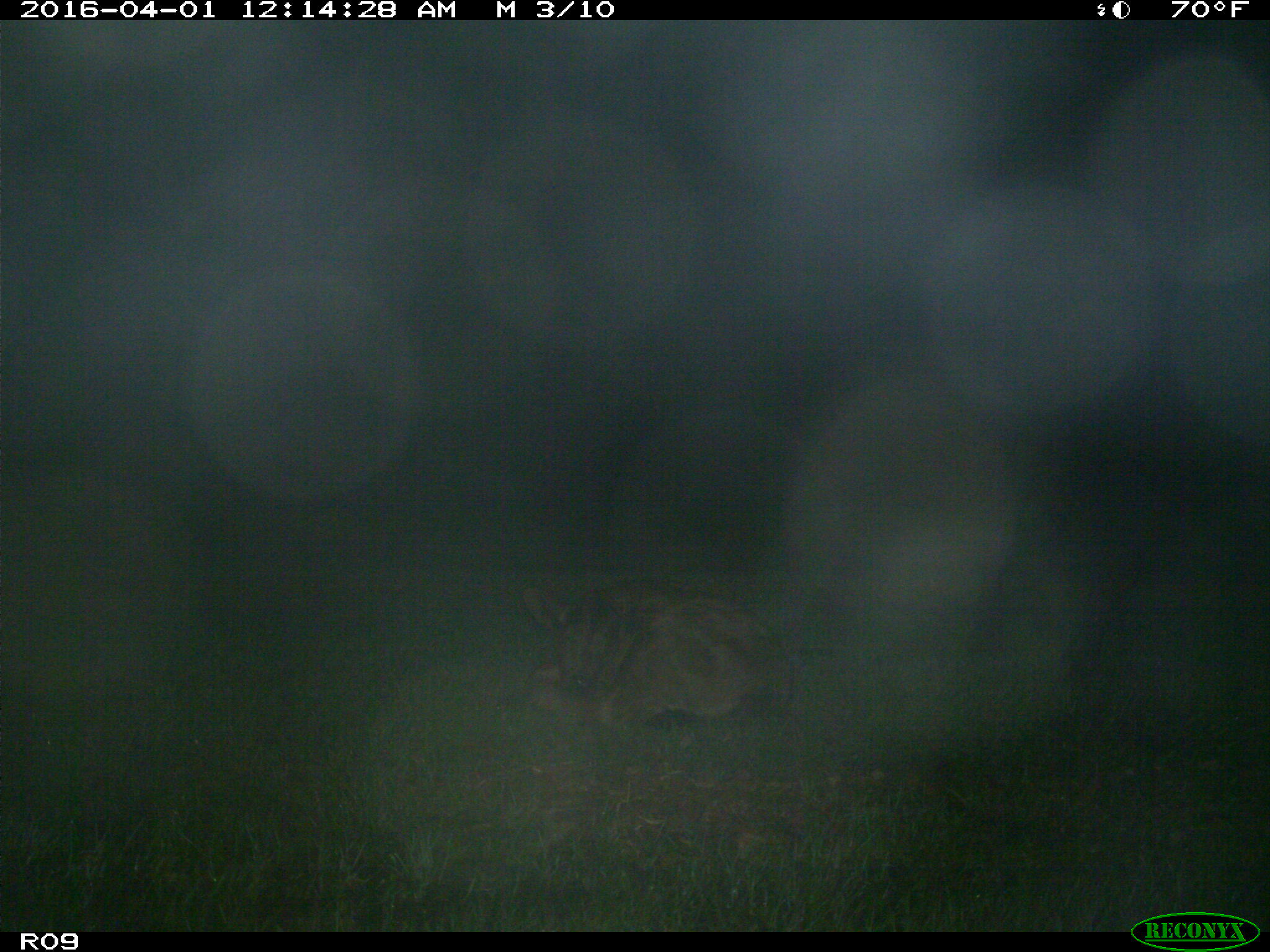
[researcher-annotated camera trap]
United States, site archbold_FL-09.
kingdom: Animalia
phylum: Chordata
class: Mammalia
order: Artiodactyla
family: Bovidae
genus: Bos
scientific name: Bos taurus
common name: domestic cow